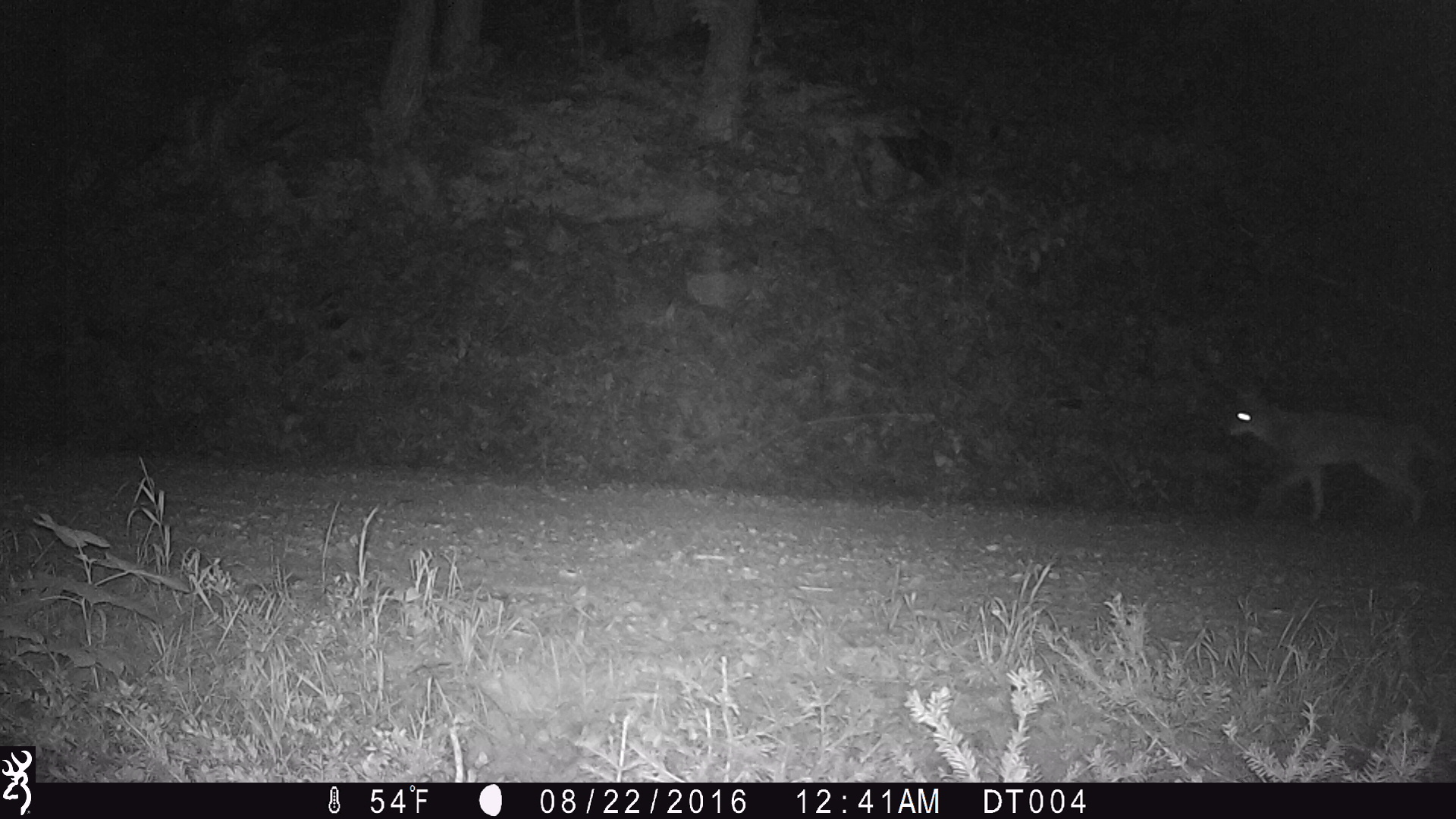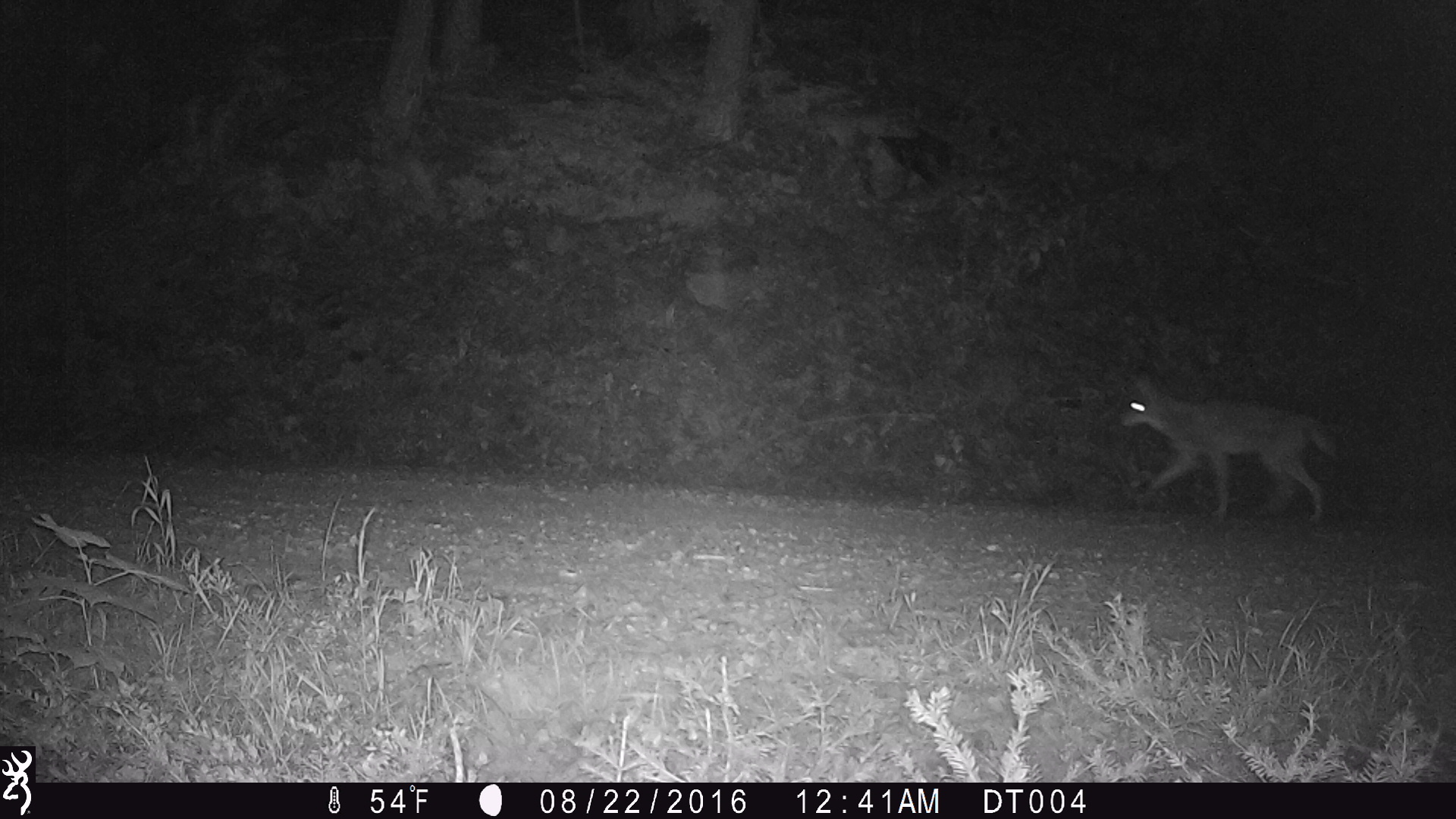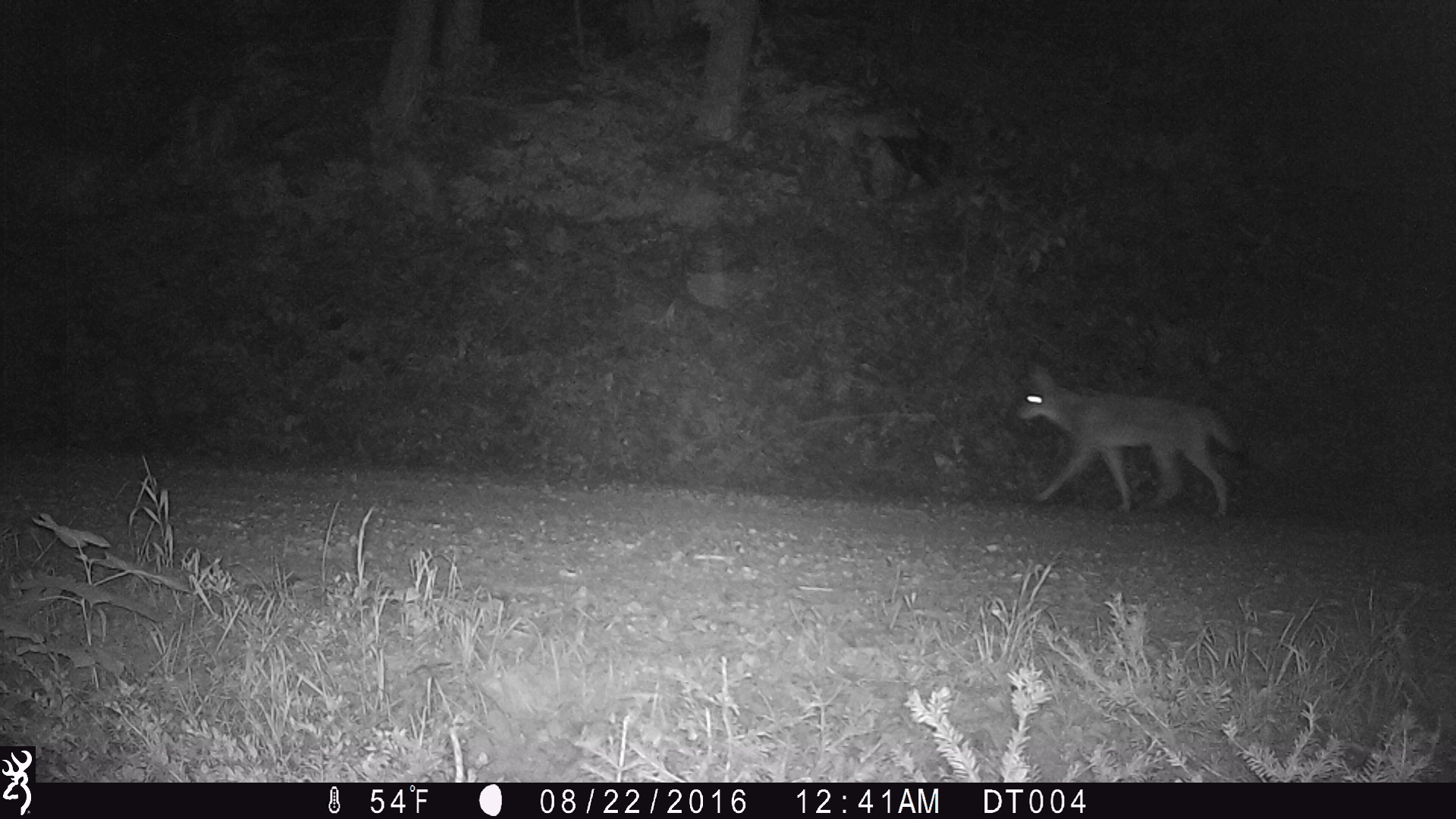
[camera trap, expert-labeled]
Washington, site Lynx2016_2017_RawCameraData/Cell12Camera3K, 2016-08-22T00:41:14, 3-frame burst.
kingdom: Animalia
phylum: Chordata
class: Mammalia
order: Carnivora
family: Canidae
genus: Canis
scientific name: Canis latrans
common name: coyote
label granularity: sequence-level